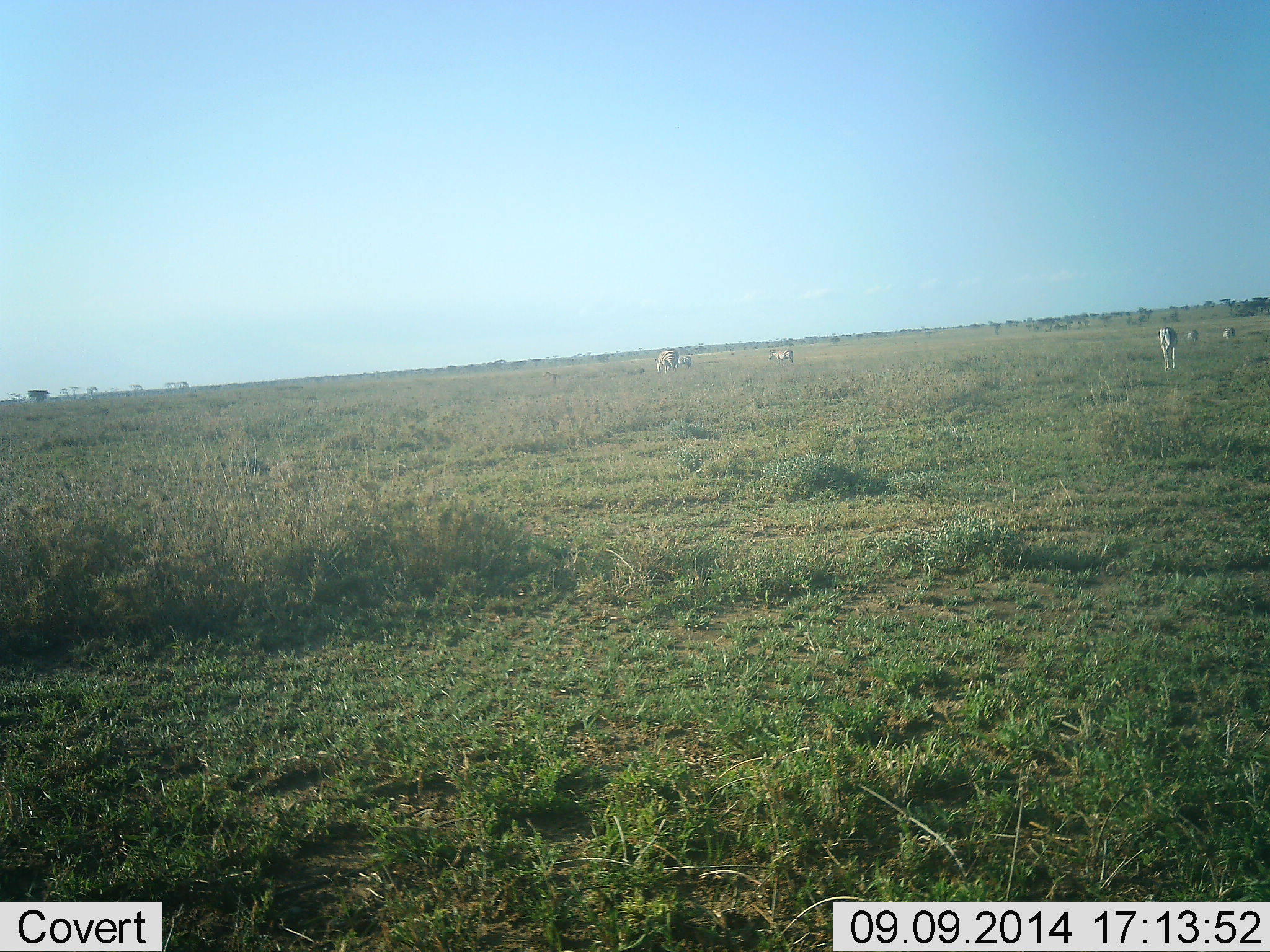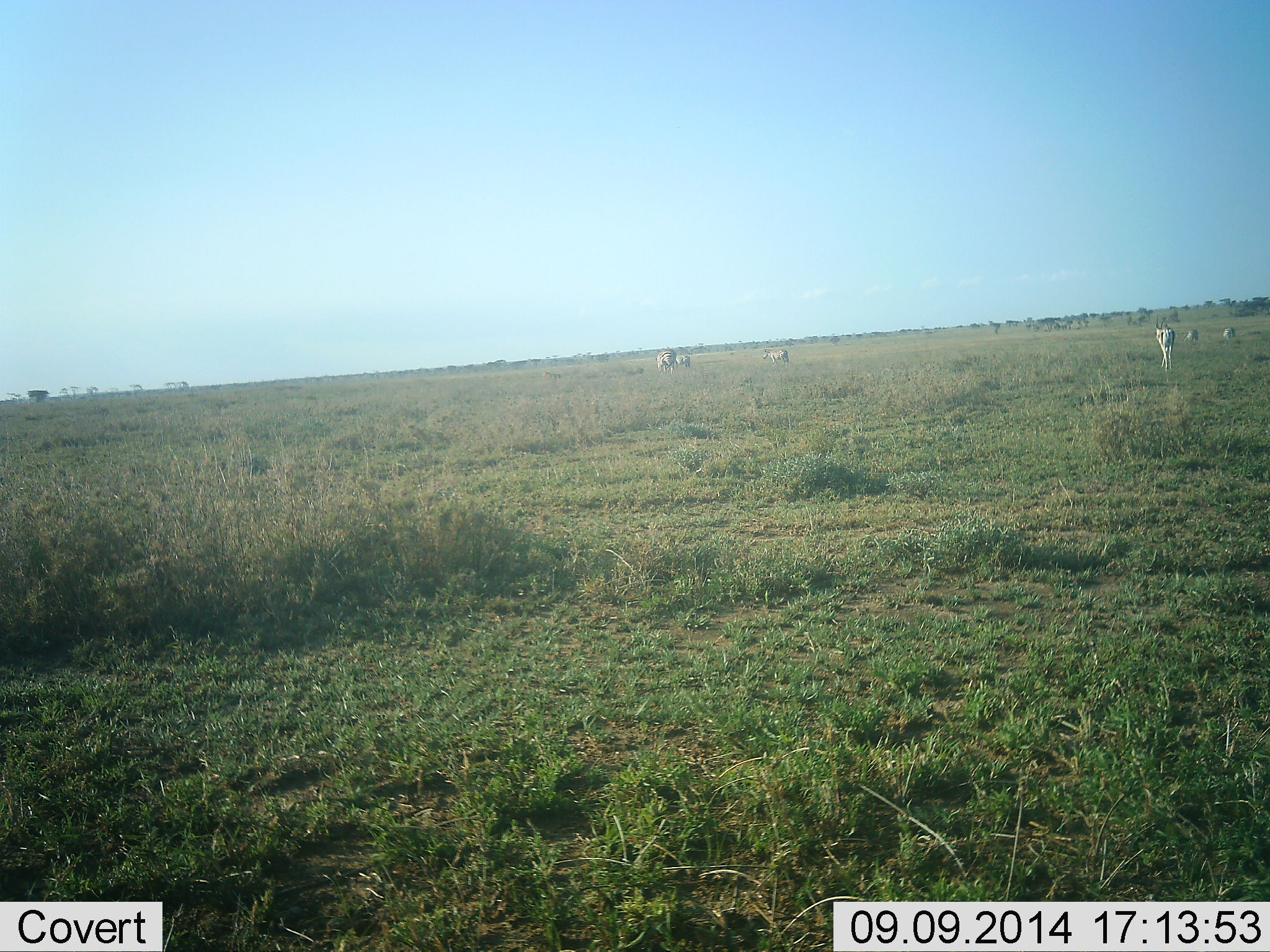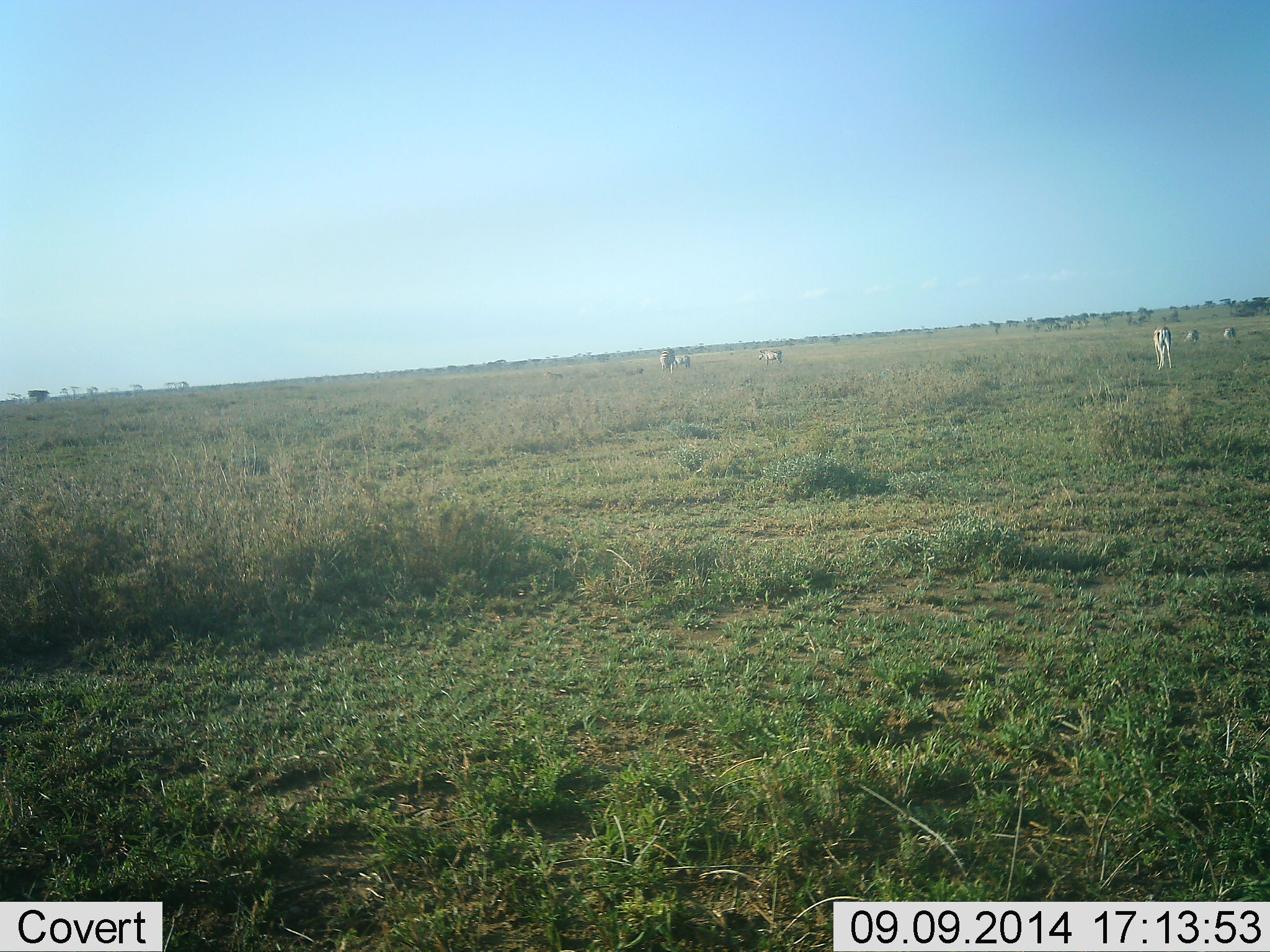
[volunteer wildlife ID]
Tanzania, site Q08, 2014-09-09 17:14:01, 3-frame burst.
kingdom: Animalia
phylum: Chordata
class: Mammalia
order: Artiodactyla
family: Bovidae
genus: Eudorcas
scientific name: Eudorcas thomsonii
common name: thomson's gazelle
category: gazellethomsons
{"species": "gazellethomsons (thomson's gazelle) (Eudorcas thomsonii)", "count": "4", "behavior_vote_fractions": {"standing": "21%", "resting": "0%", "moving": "43%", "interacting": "0%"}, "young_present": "0%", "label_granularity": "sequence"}